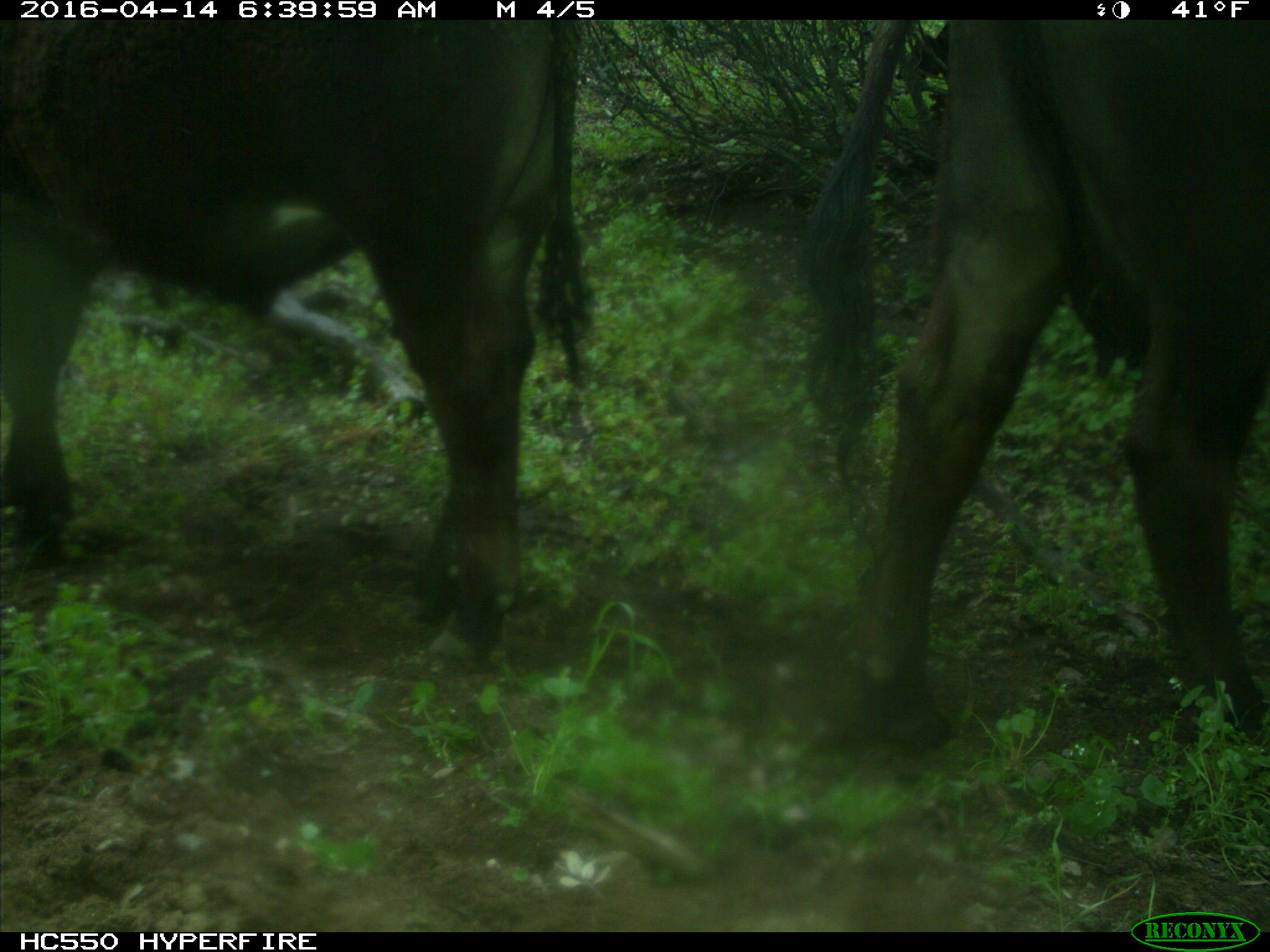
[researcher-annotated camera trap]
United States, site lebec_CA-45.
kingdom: Animalia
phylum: Chordata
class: Mammalia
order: Artiodactyla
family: Bovidae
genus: Bos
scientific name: Bos taurus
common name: domestic cow